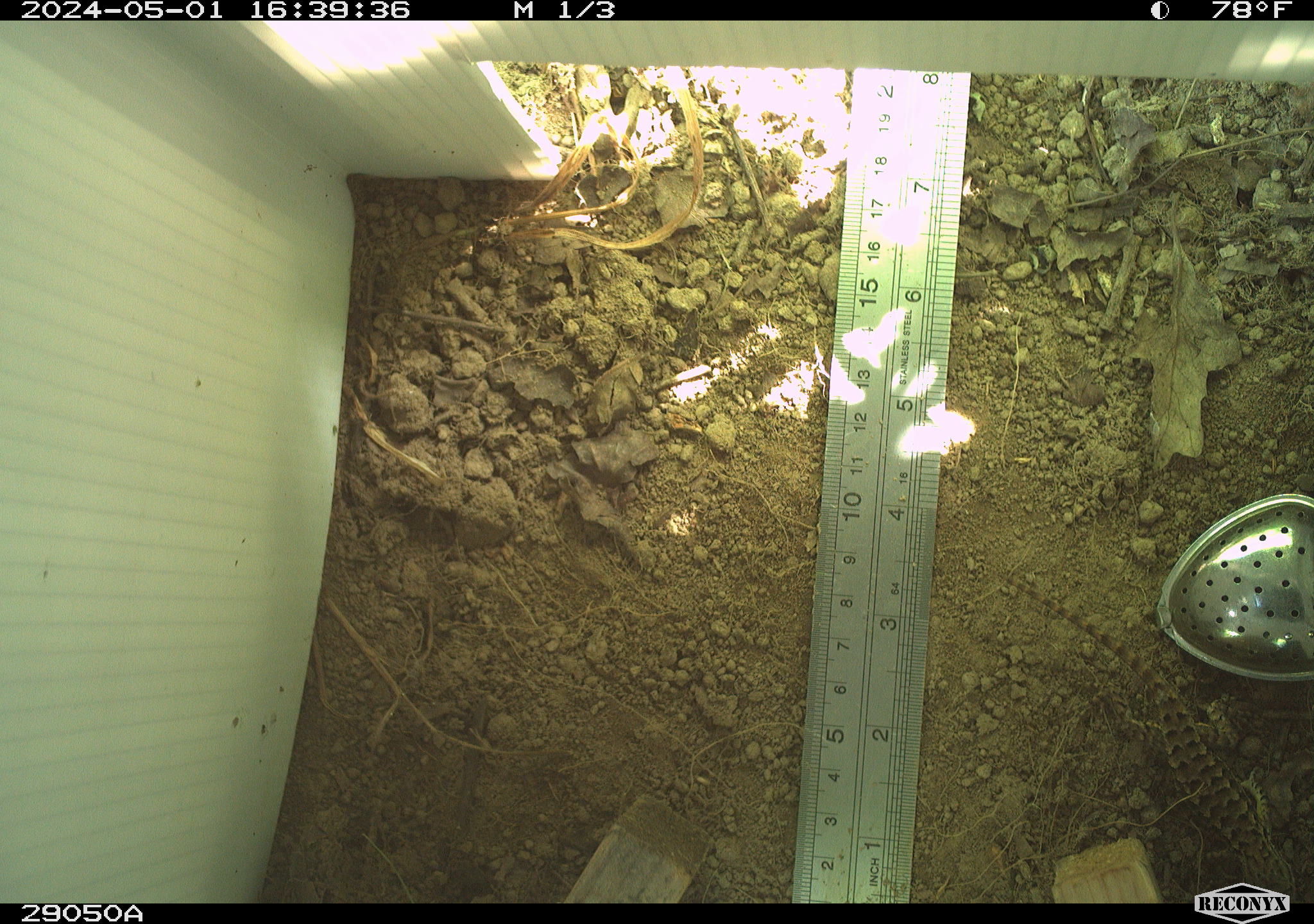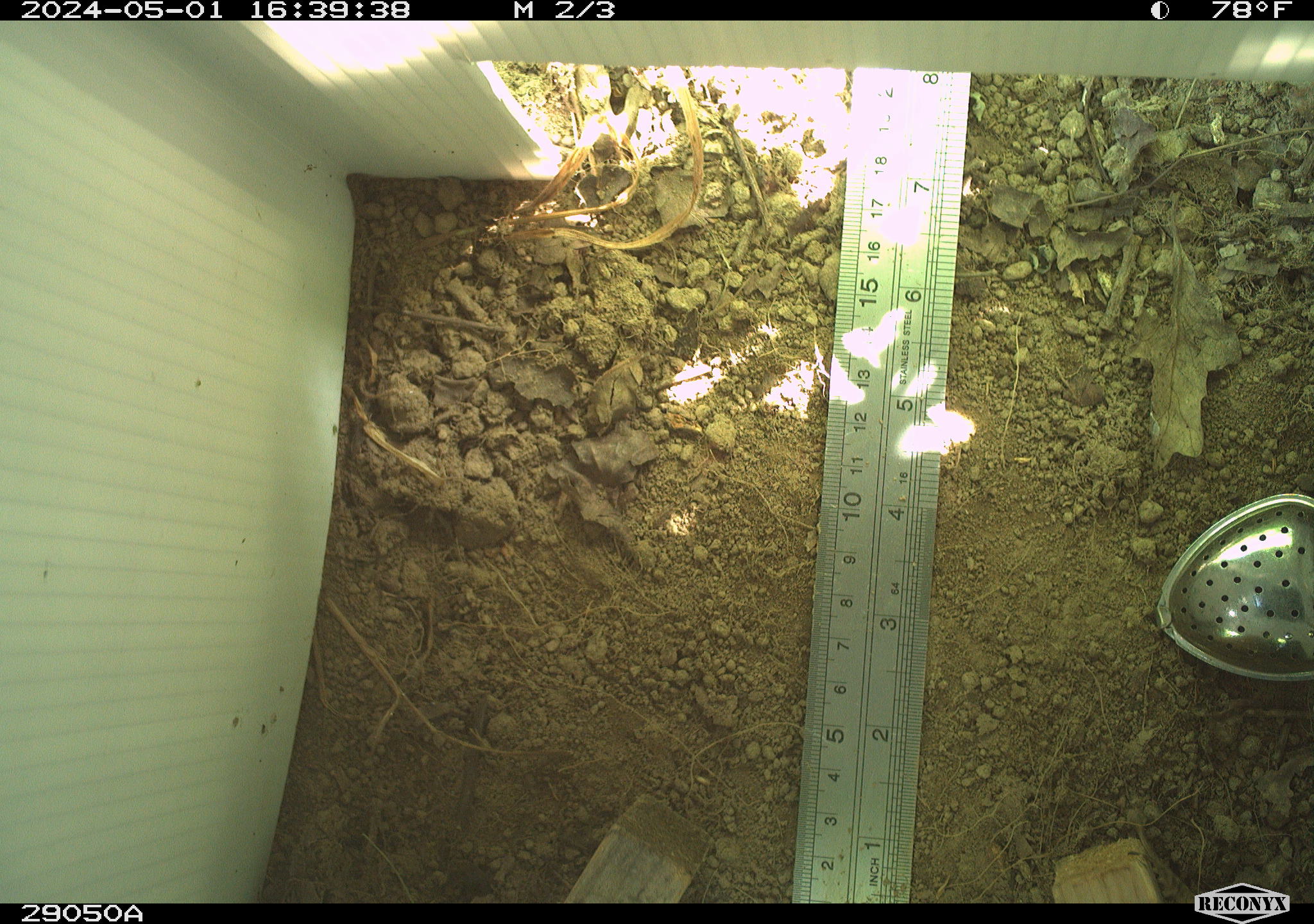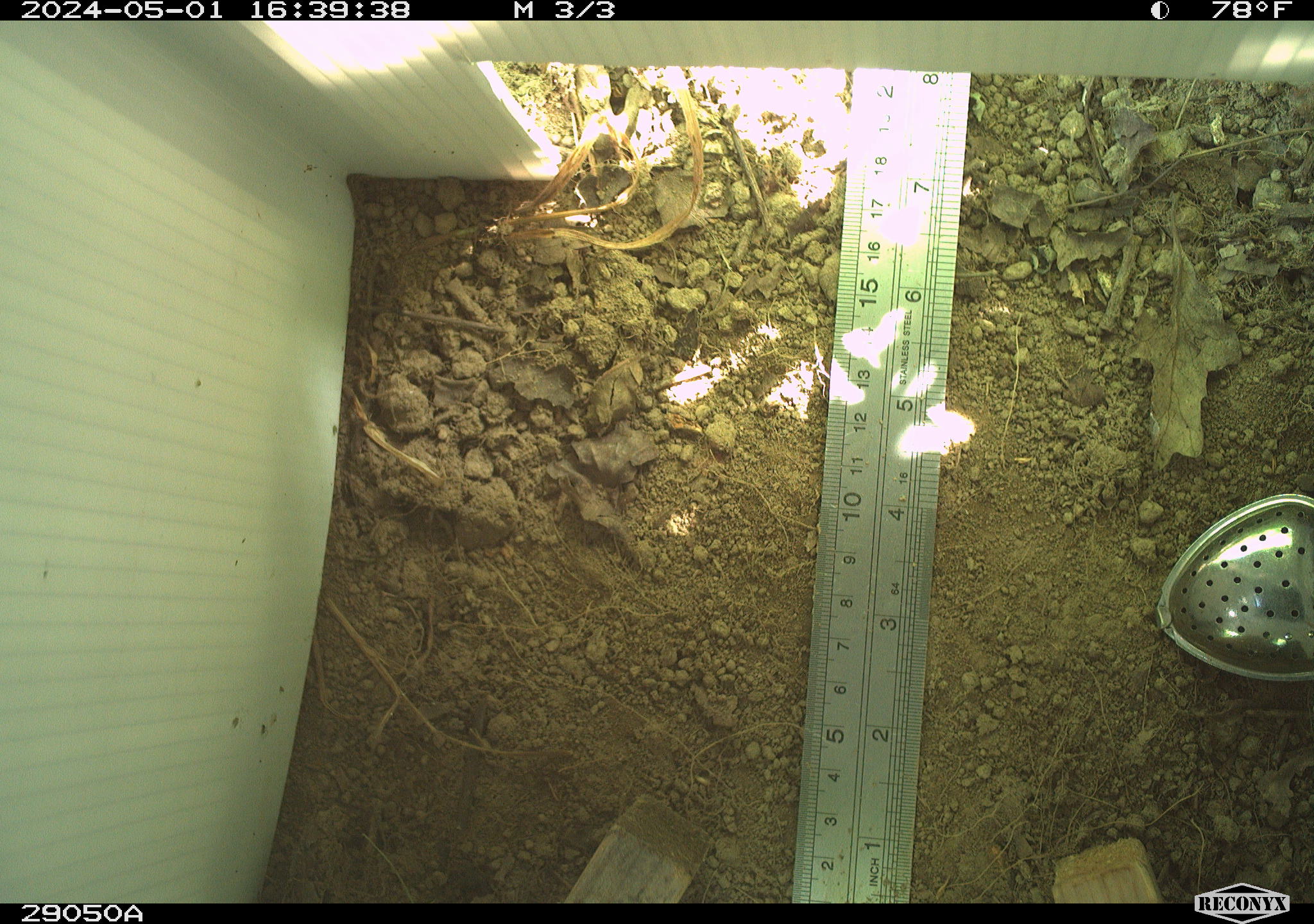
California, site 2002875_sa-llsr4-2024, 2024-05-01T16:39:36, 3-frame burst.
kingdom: Animalia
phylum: Chordata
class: Reptilia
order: Squamata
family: Phrynosomatidae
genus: Sceloporus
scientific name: Sceloporus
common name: spiny lizards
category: sceloporus species